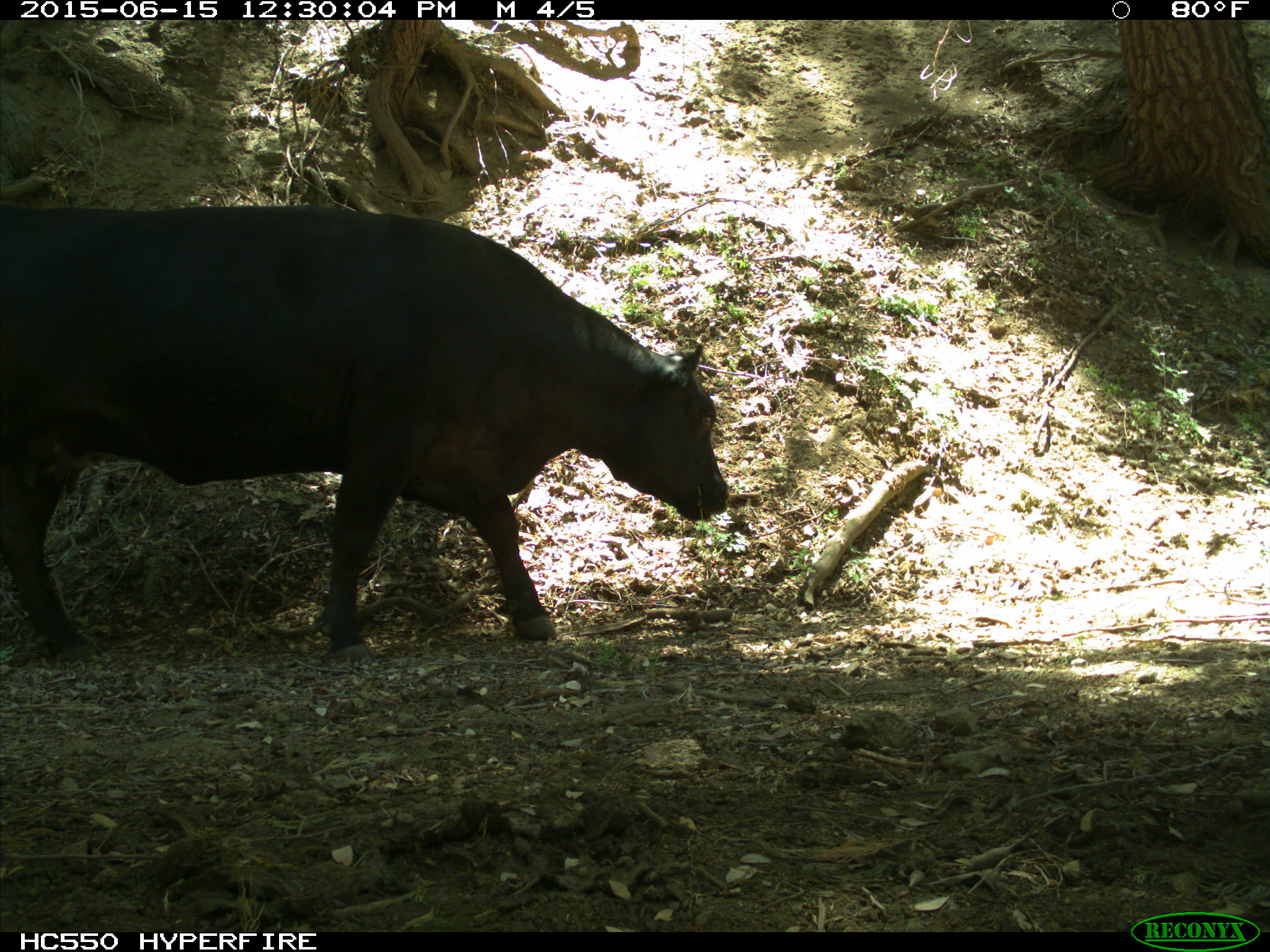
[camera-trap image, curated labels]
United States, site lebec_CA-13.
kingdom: Animalia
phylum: Chordata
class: Mammalia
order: Artiodactyla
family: Bovidae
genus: Bos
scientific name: Bos taurus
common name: domestic cow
Bos taurus (domestic cow).